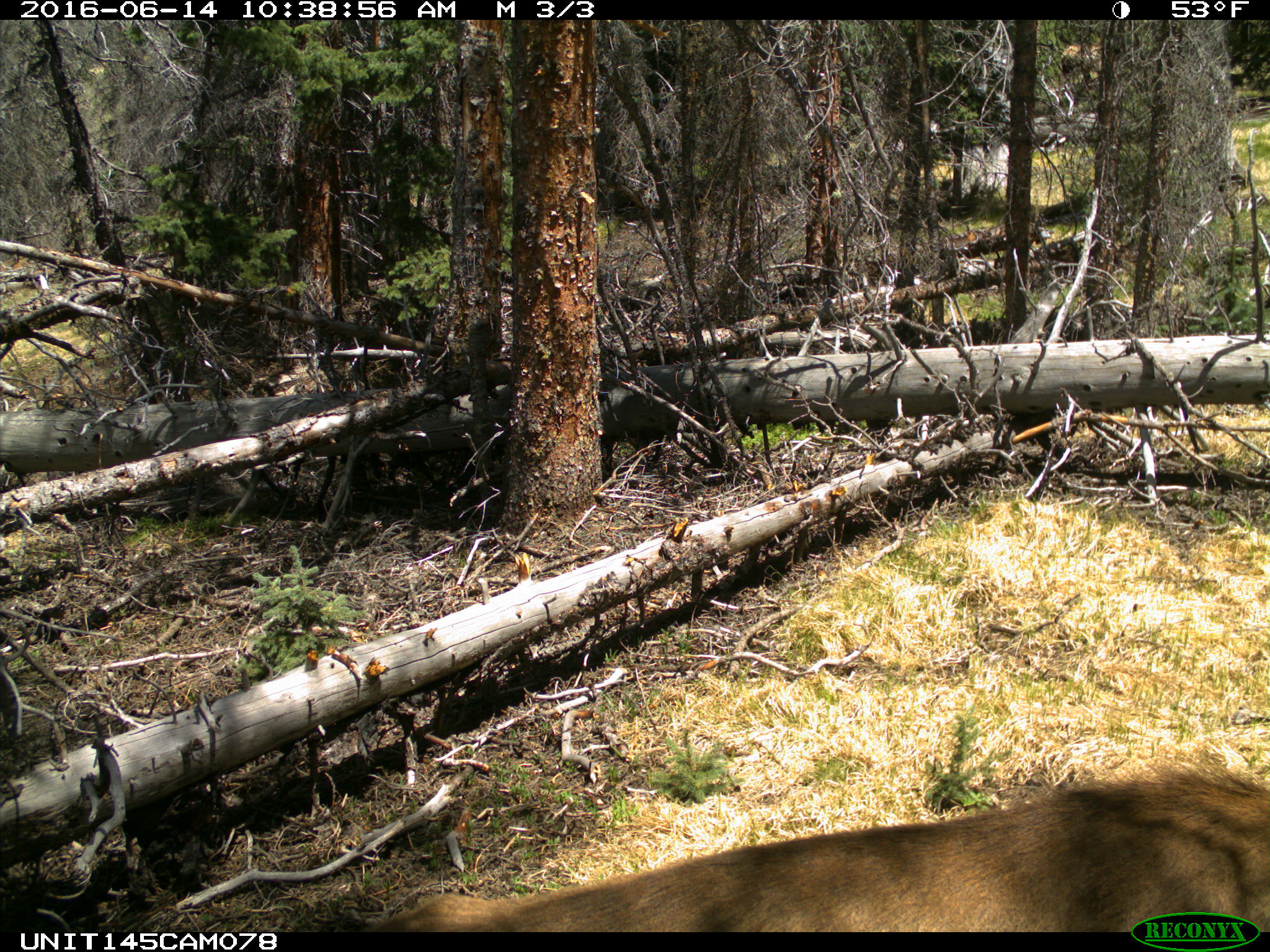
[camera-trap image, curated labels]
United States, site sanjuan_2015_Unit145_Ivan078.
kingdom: Animalia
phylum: Chordata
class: Mammalia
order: Artiodactyla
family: Cervidae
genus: Cervus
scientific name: Cervus elaphus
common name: red deer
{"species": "Cervus elaphus (red deer)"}